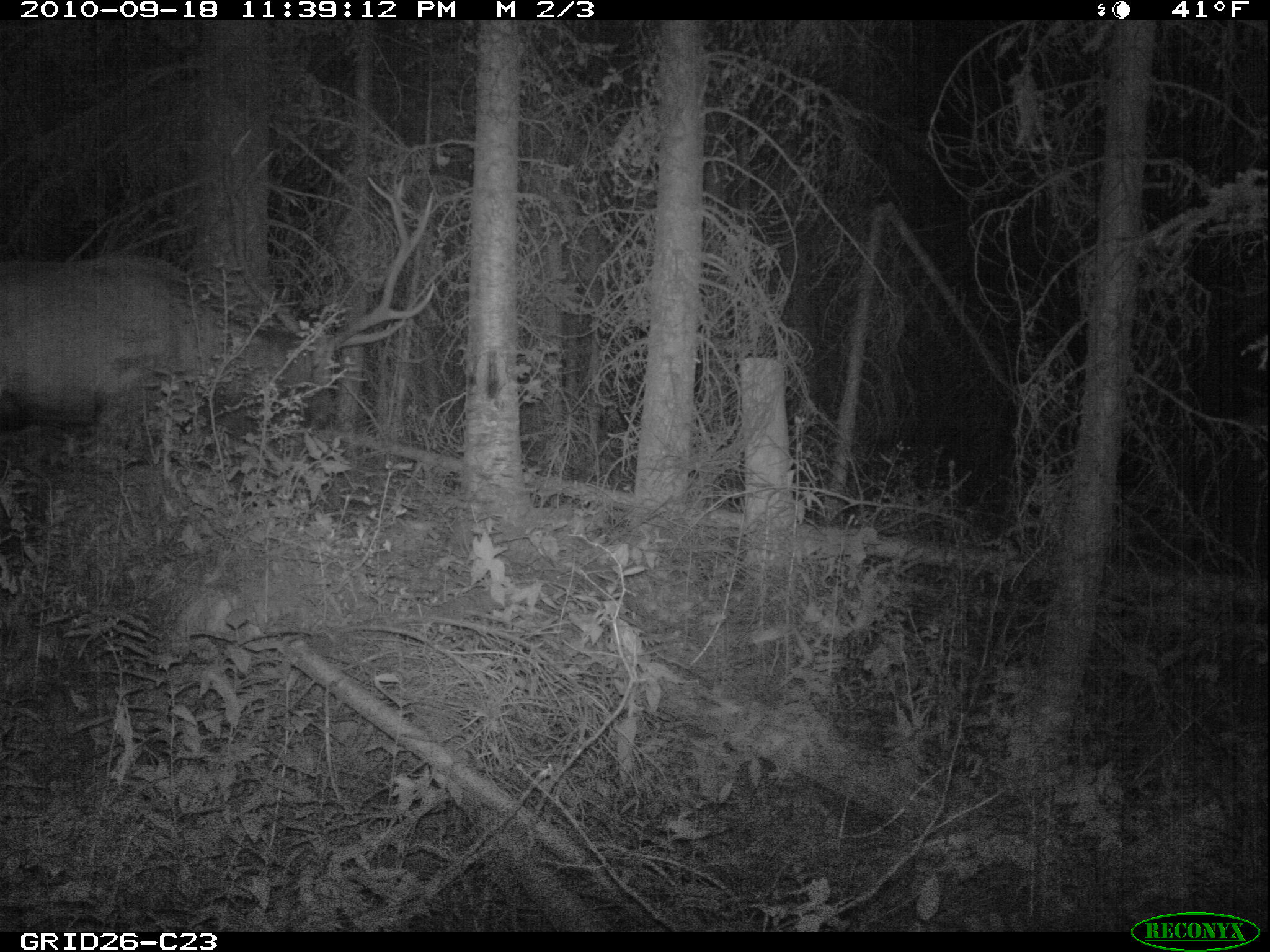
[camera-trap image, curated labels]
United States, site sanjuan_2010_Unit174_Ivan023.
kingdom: Animalia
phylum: Chordata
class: Mammalia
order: Artiodactyla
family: Cervidae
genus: Cervus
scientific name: Cervus elaphus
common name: red deer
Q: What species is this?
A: Cervus elaphus (red deer).